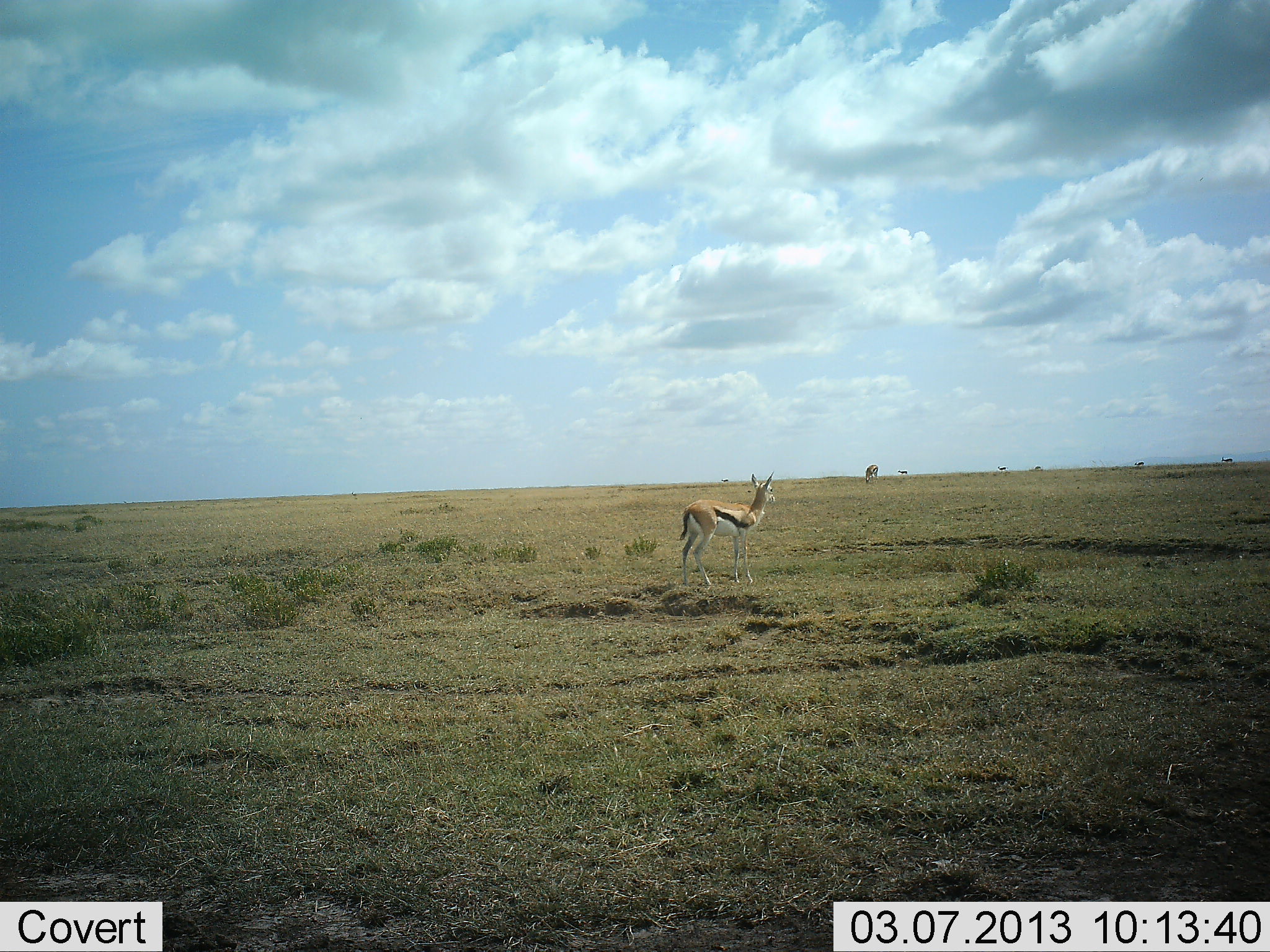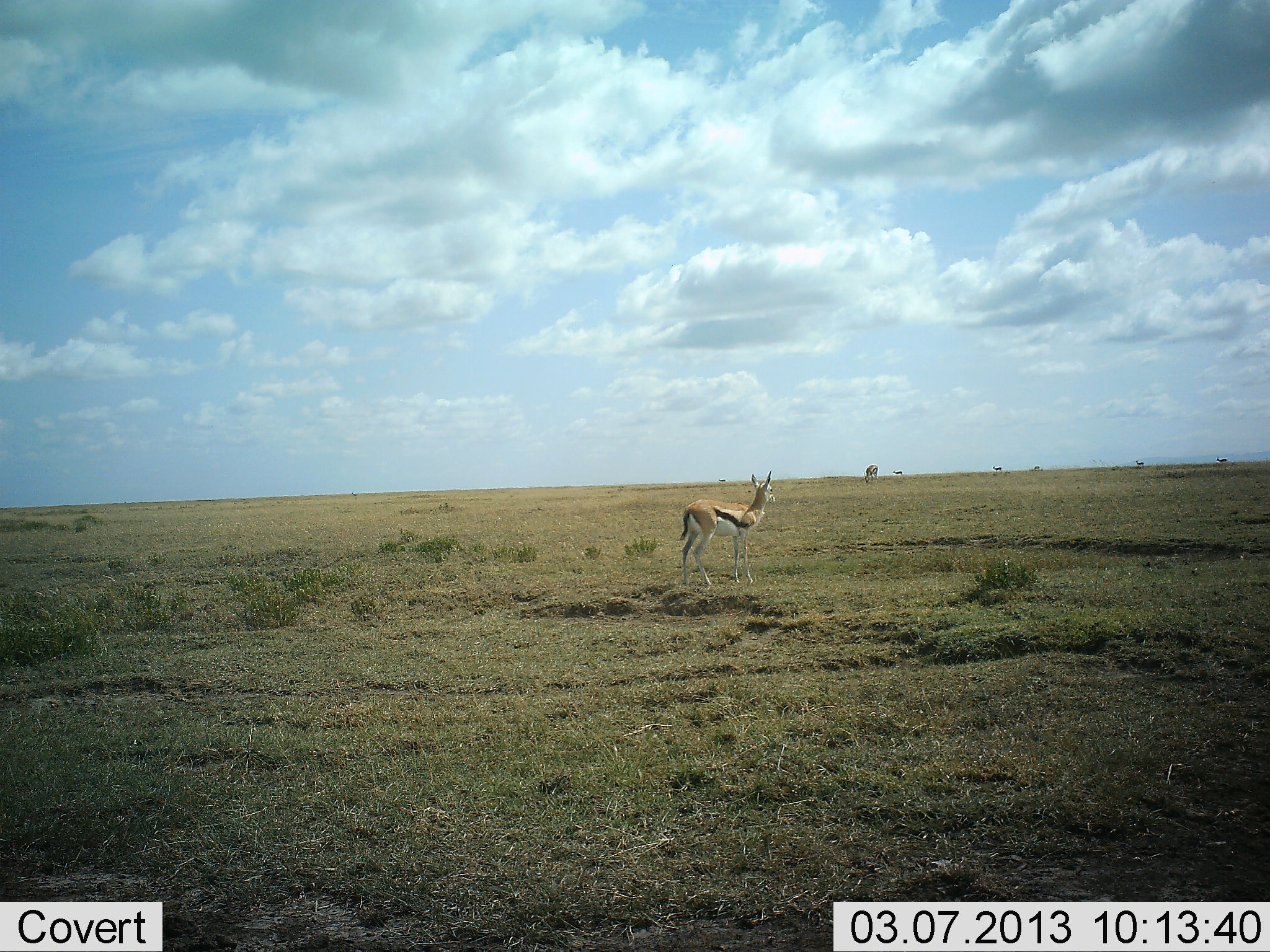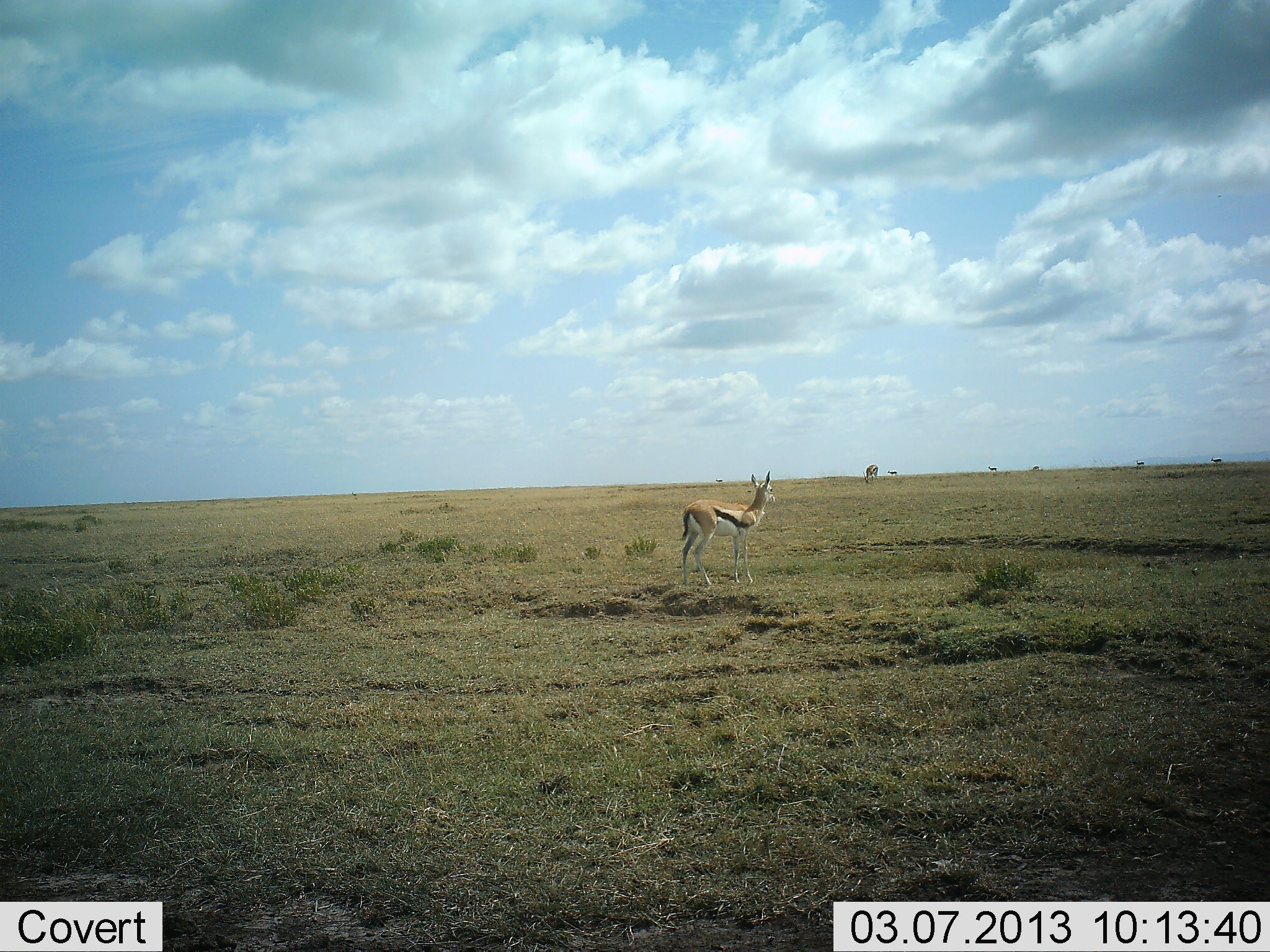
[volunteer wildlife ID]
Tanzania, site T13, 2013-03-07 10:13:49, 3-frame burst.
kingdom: Animalia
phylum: Chordata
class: Mammalia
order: Artiodactyla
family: Bovidae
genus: Eudorcas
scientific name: Eudorcas thomsonii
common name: thomson's gazelle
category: gazellethomsons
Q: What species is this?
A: Gazellethomsons (thomson's gazelle) (Eudorcas thomsonii).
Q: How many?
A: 1.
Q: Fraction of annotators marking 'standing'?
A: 97%.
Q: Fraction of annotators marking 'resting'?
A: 0%.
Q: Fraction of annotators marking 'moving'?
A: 12%.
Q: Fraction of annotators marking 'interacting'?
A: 0%.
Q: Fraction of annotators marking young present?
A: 0%.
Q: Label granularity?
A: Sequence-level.